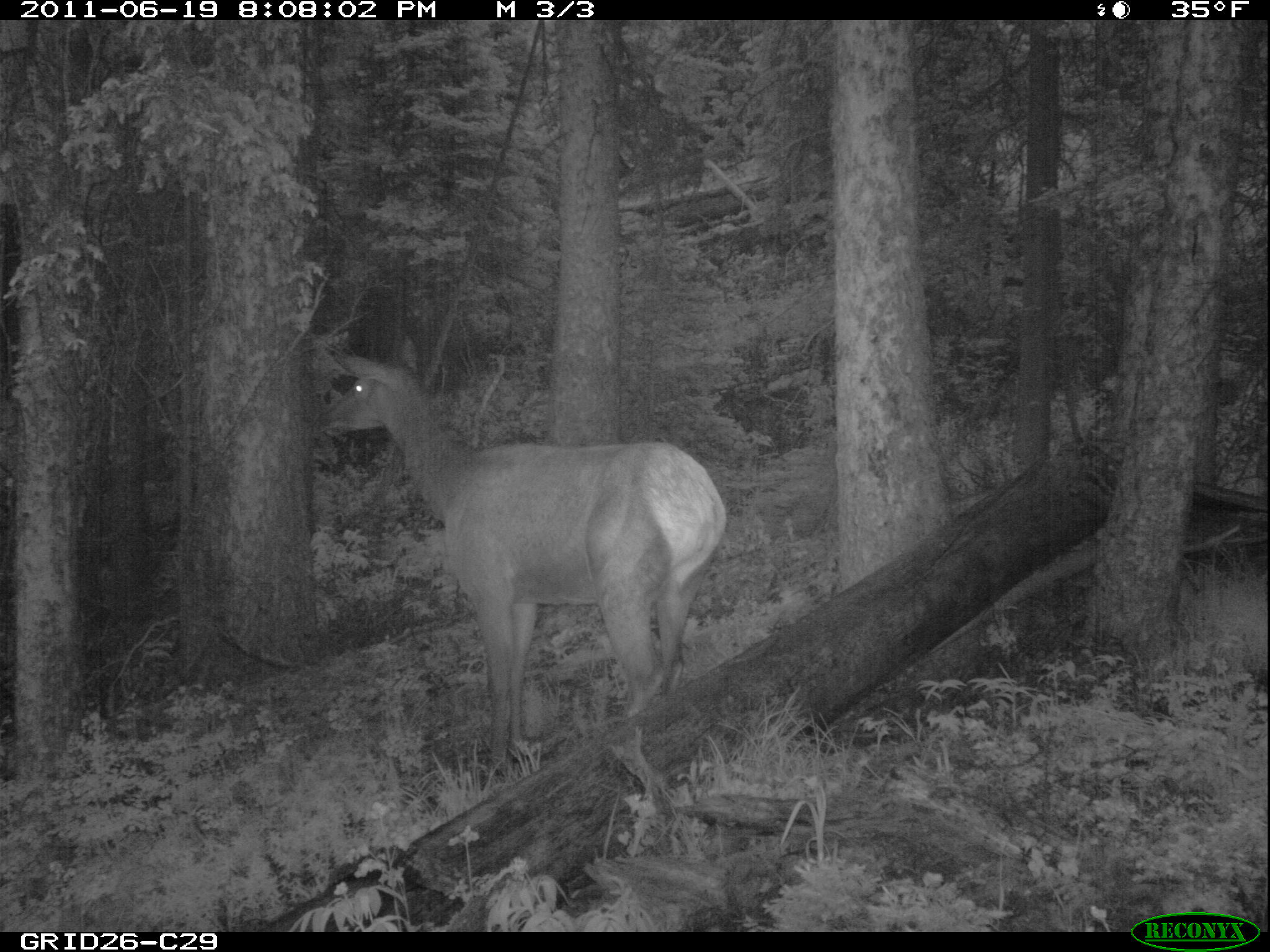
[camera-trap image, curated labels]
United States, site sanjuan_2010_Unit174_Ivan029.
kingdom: Animalia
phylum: Chordata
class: Mammalia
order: Artiodactyla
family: Cervidae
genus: Cervus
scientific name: Cervus elaphus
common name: red deer